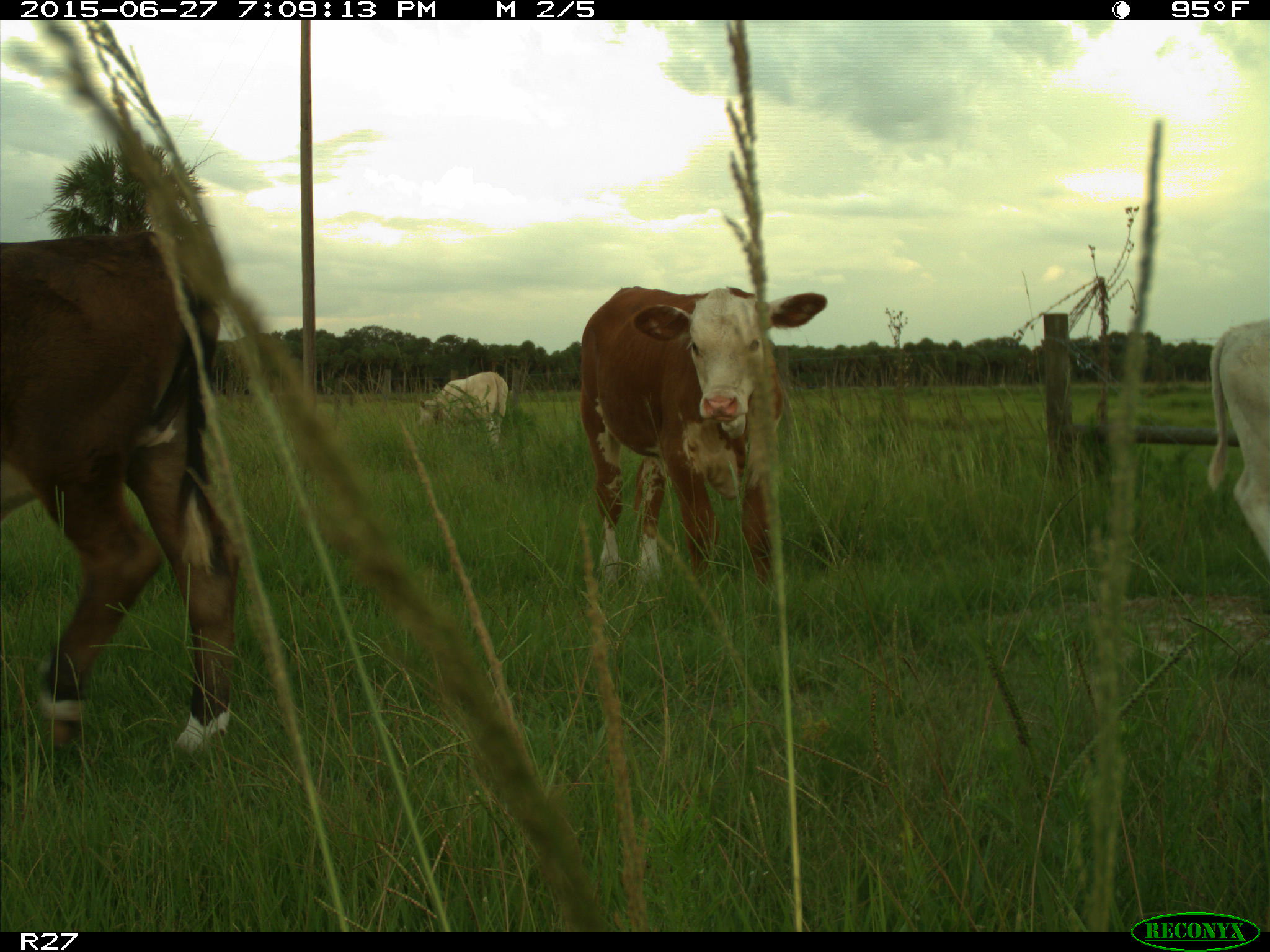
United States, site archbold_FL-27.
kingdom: Animalia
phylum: Chordata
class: Mammalia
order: Artiodactyla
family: Bovidae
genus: Bos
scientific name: Bos taurus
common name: domestic cow